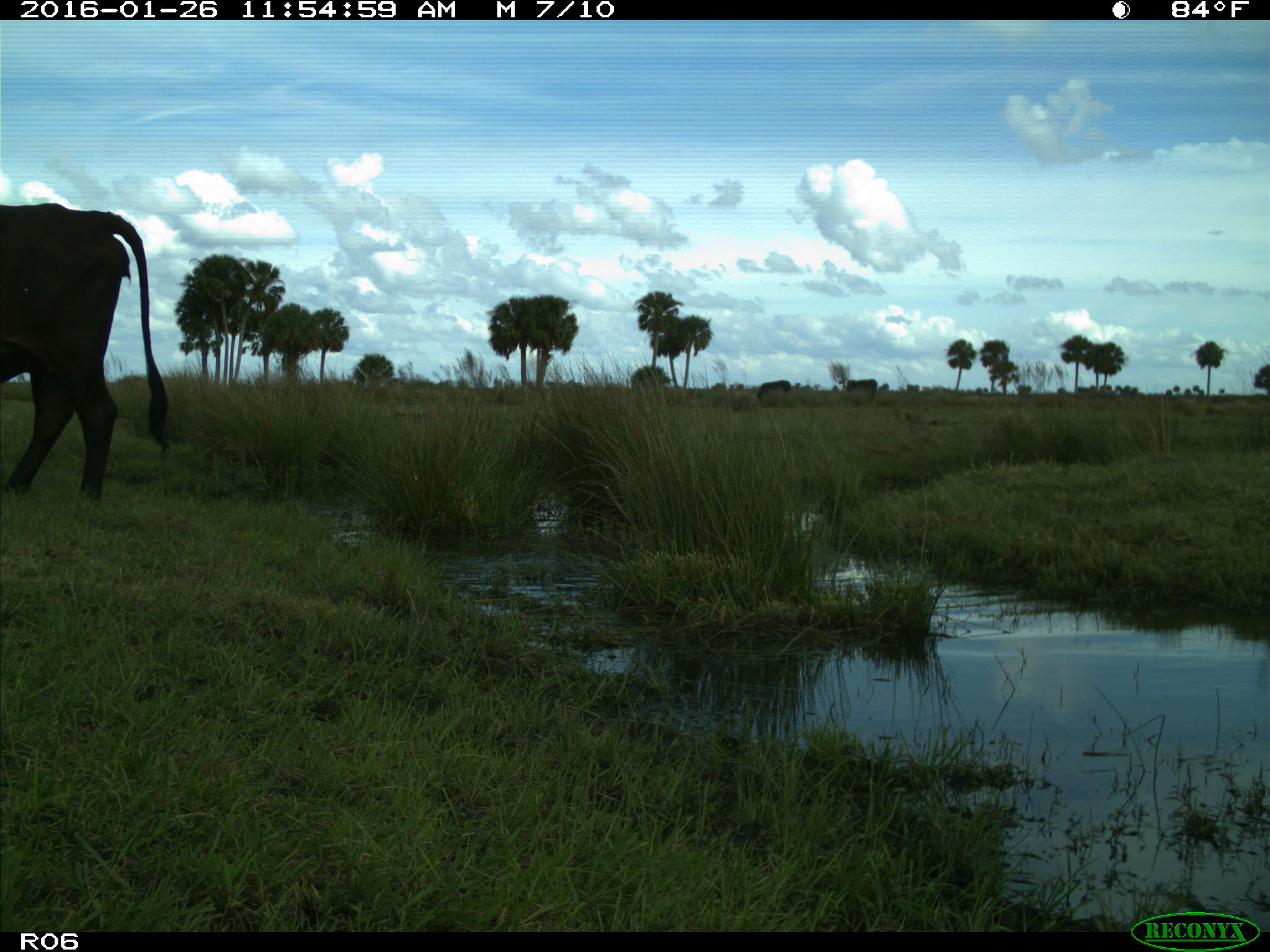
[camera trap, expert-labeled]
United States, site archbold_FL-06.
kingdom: Animalia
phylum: Chordata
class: Mammalia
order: Artiodactyla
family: Bovidae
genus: Bos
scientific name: Bos taurus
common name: domestic cow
Bos taurus (domestic cow).